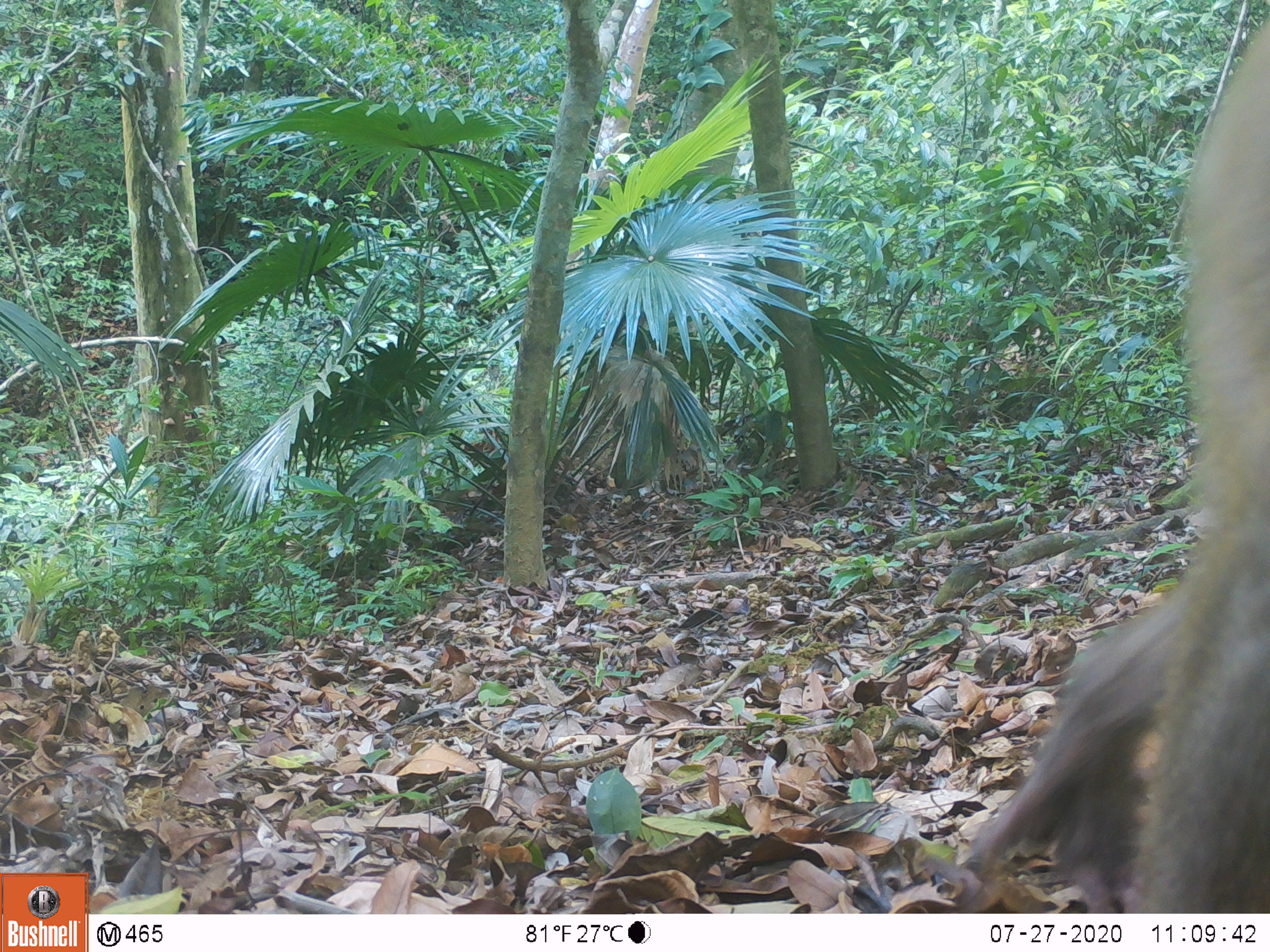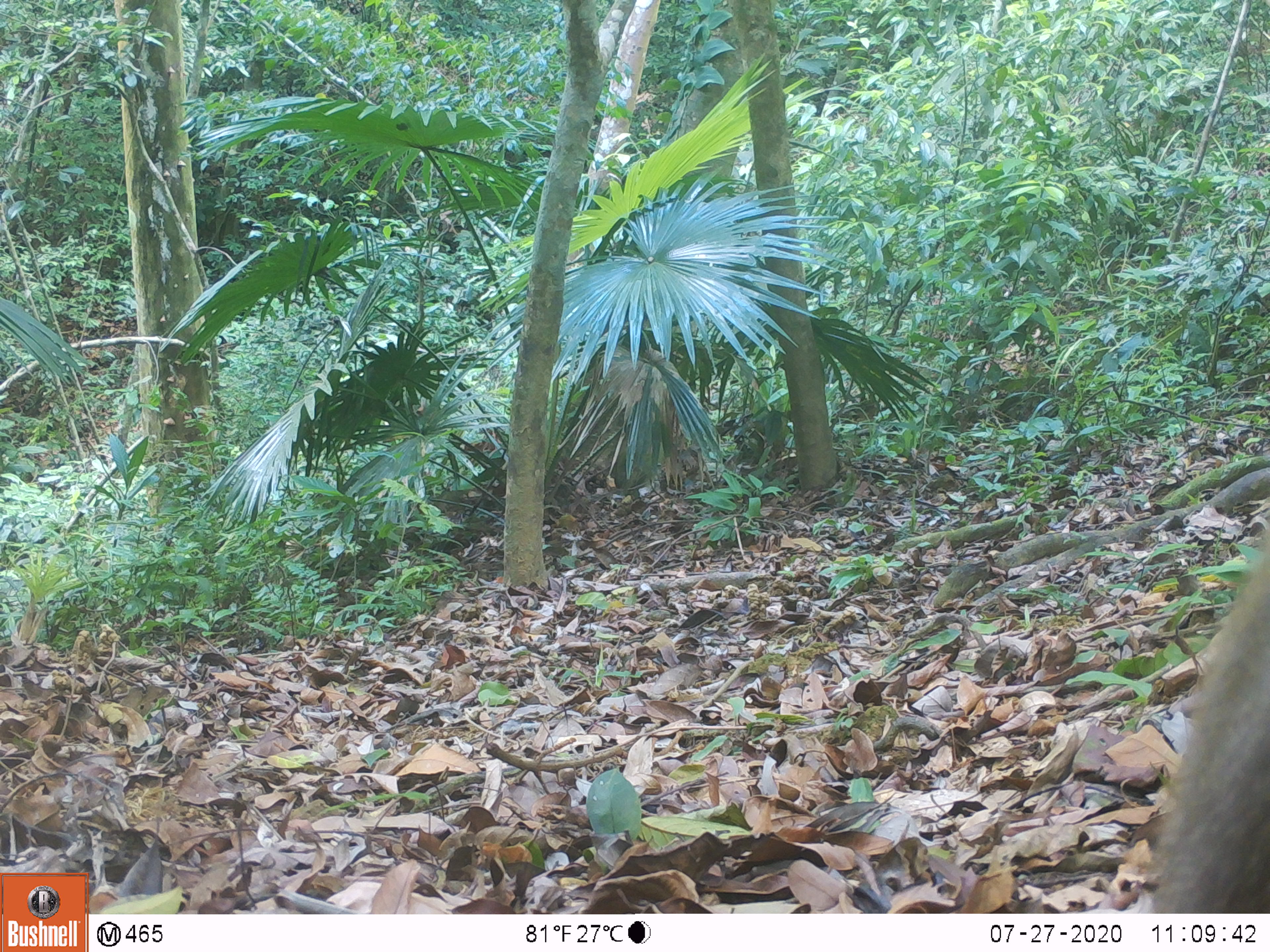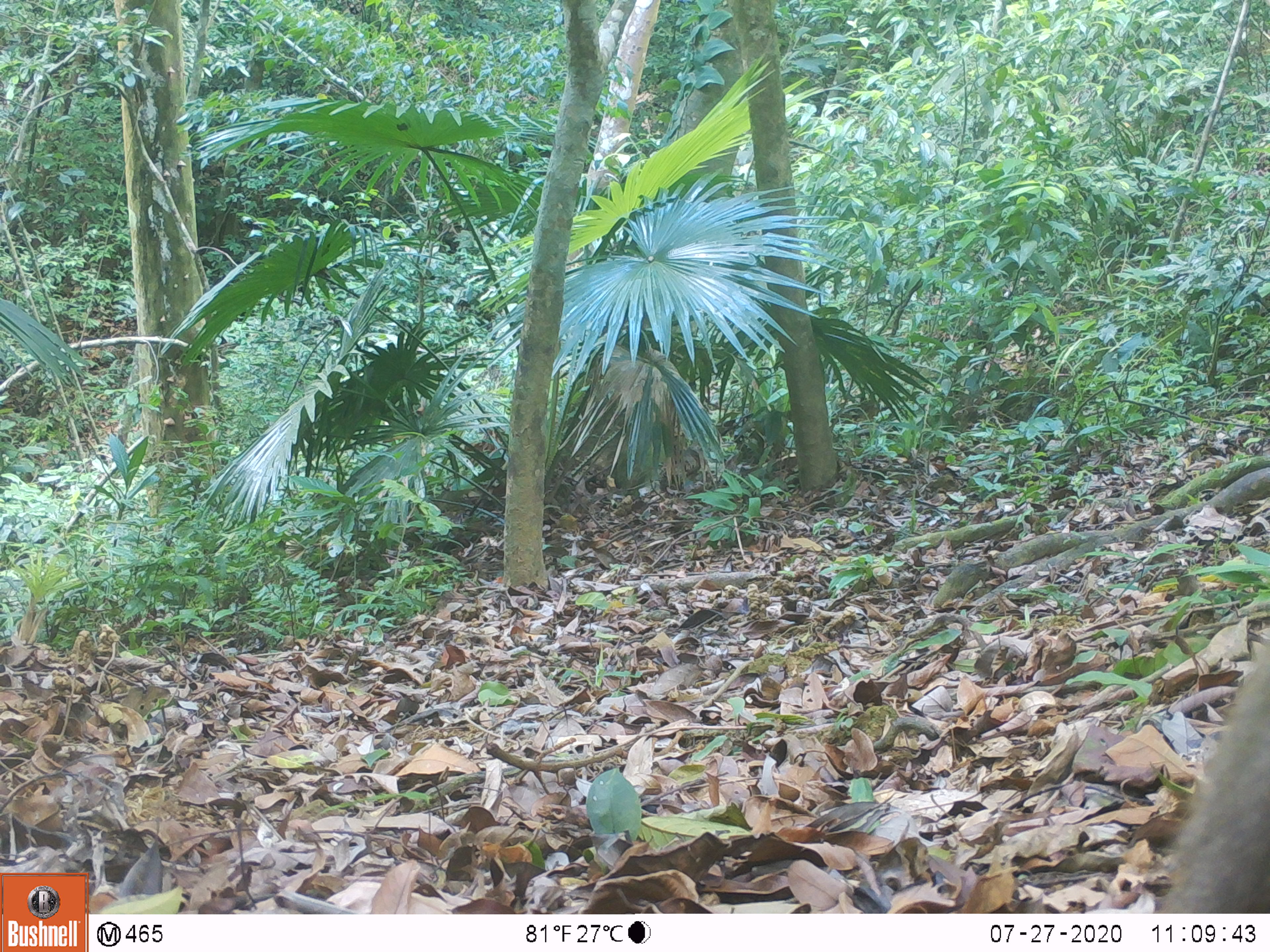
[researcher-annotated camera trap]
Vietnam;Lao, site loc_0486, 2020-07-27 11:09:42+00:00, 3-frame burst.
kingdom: Animalia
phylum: Chordata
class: Mammalia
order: Primates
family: Cercopithecidae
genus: Macaca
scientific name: Macaca nemestrina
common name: pig-tailed macaque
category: pig tailed macaque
Pig tailed macaque (pig-tailed macaque) (Macaca nemestrina). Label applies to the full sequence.